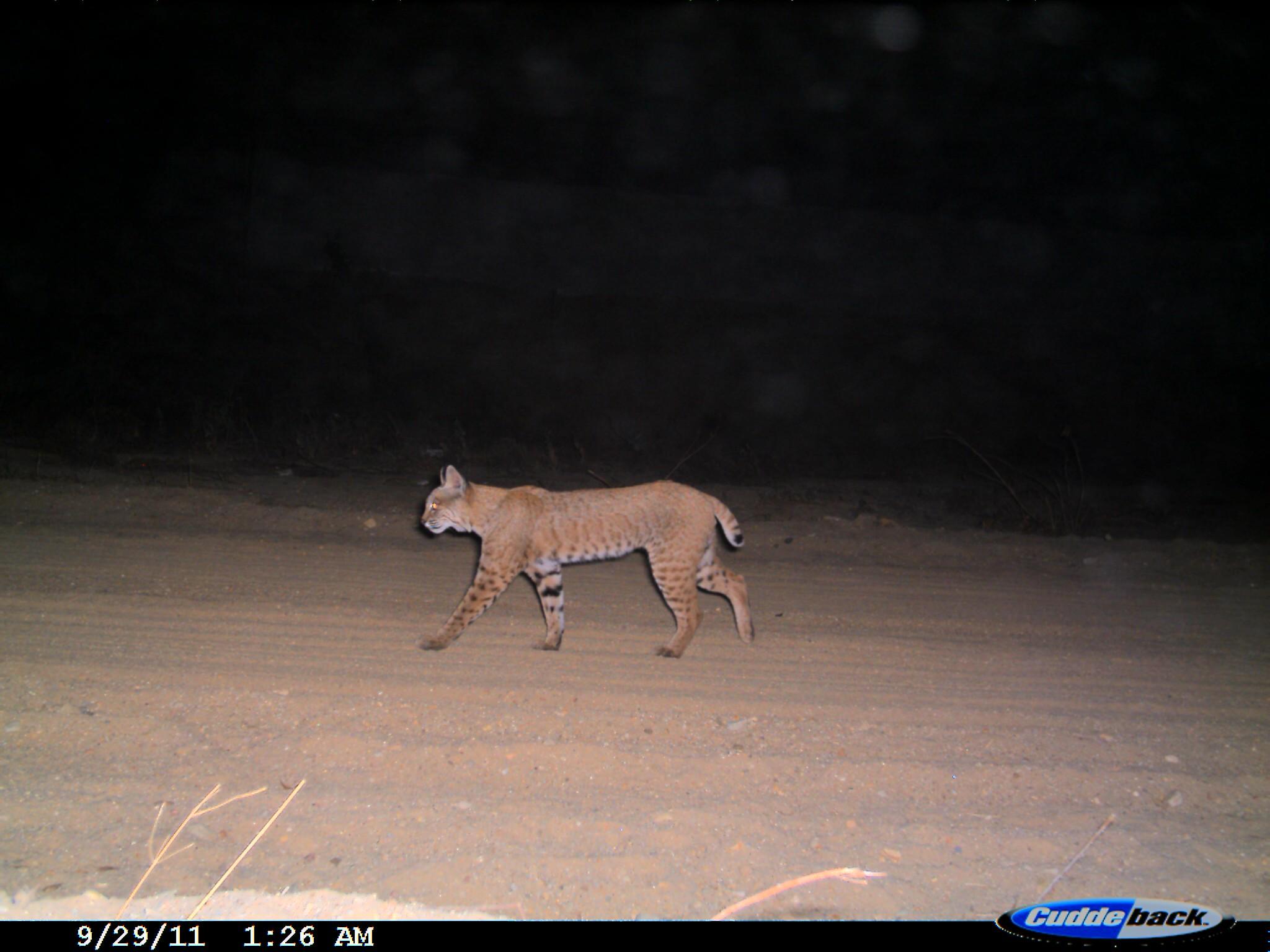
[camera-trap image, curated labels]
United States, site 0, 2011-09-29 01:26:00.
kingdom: Animalia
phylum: Chordata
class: Mammalia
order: Carnivora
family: Felidae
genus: Lynx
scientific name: Lynx rufus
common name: bobcat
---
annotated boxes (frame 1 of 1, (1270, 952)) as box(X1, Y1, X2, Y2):
bobcat: box(398, 457, 791, 676)